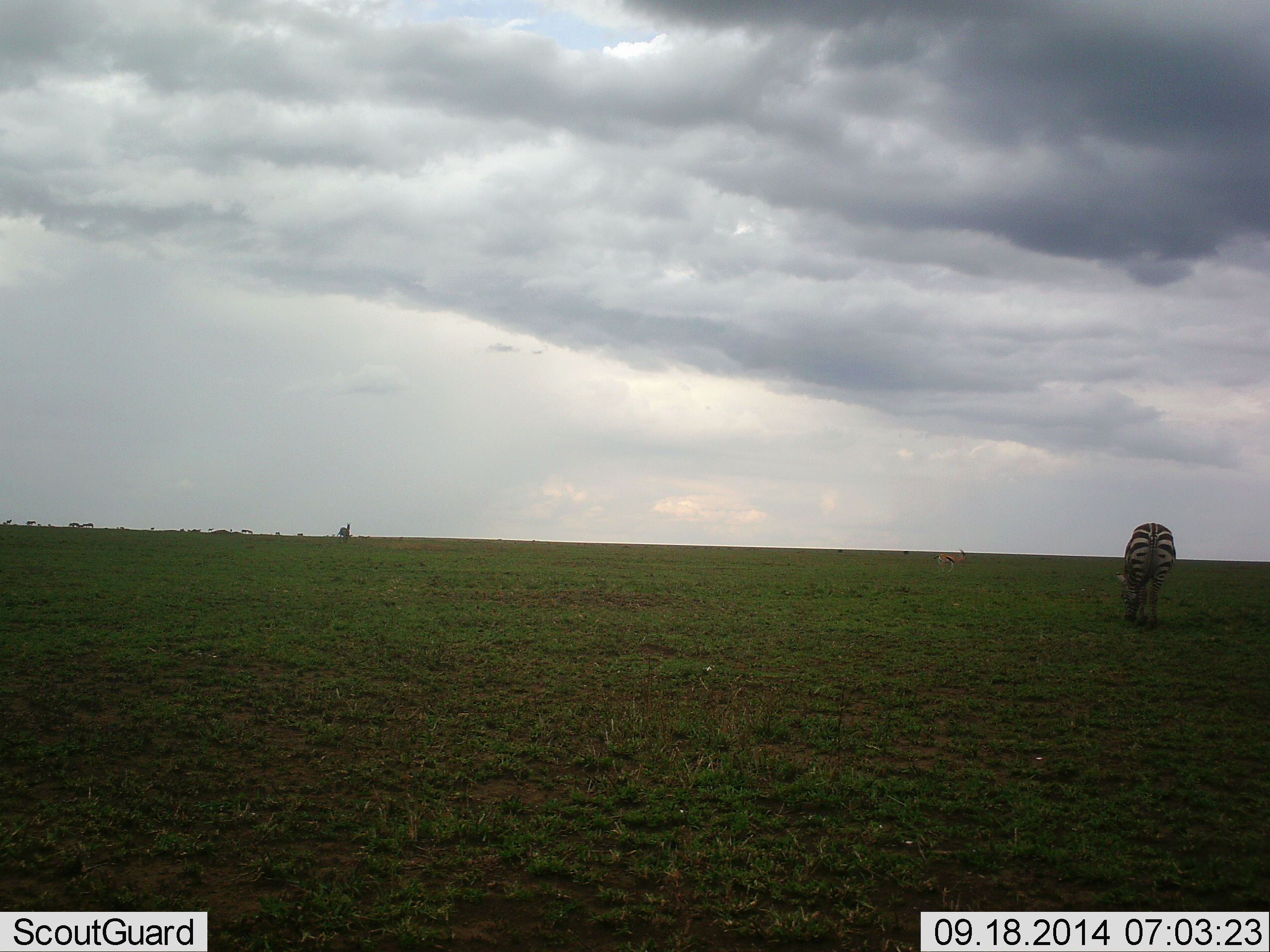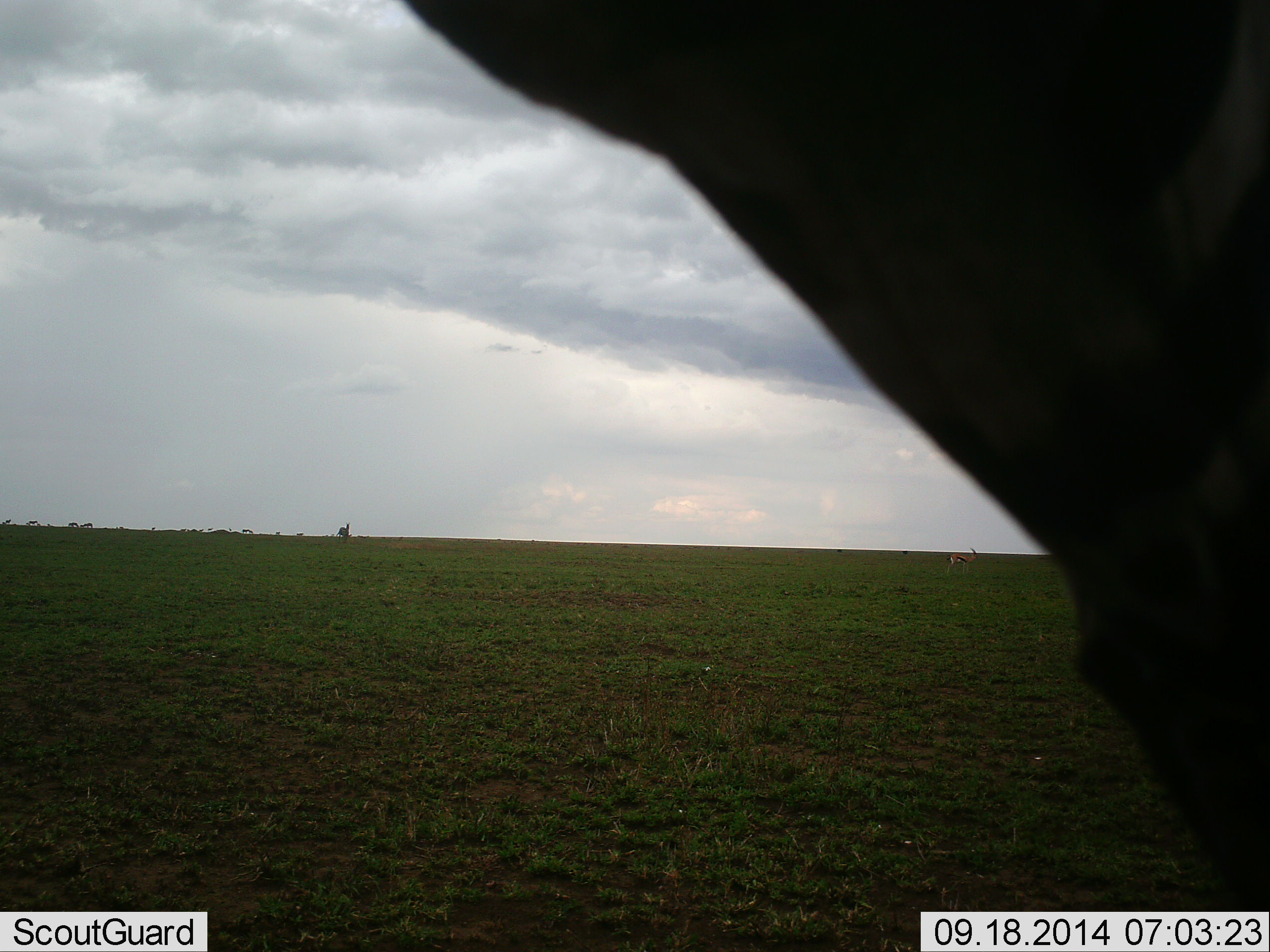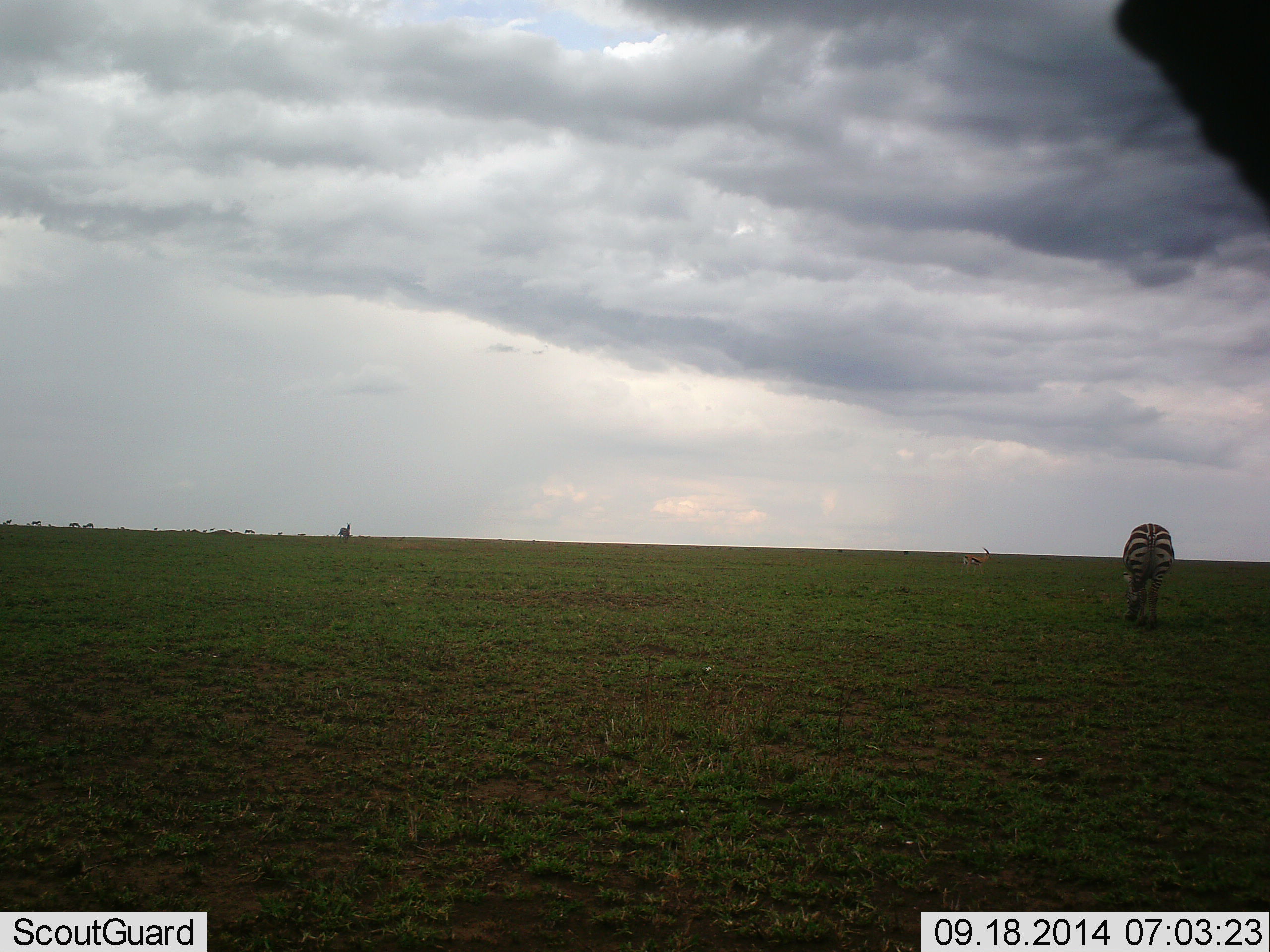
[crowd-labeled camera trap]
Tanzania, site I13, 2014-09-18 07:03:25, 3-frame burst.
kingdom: Animalia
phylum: Chordata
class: Mammalia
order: Perissodactyla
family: Equidae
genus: Equus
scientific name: Equus quagga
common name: plains zebra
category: zebra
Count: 11-50.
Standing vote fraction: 22%.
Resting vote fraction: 0%.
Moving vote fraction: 89%.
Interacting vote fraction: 0%.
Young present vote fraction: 0%.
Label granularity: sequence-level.